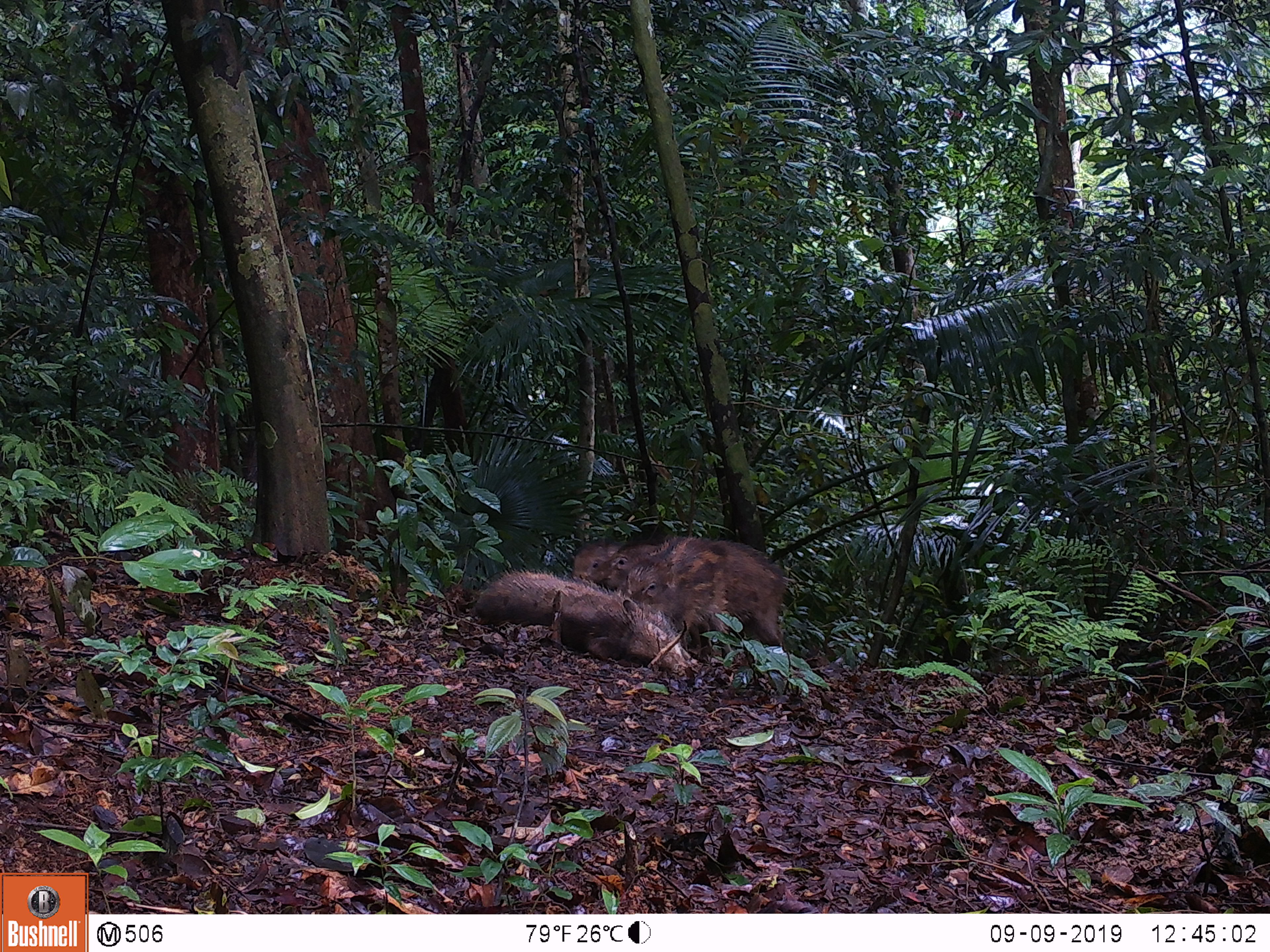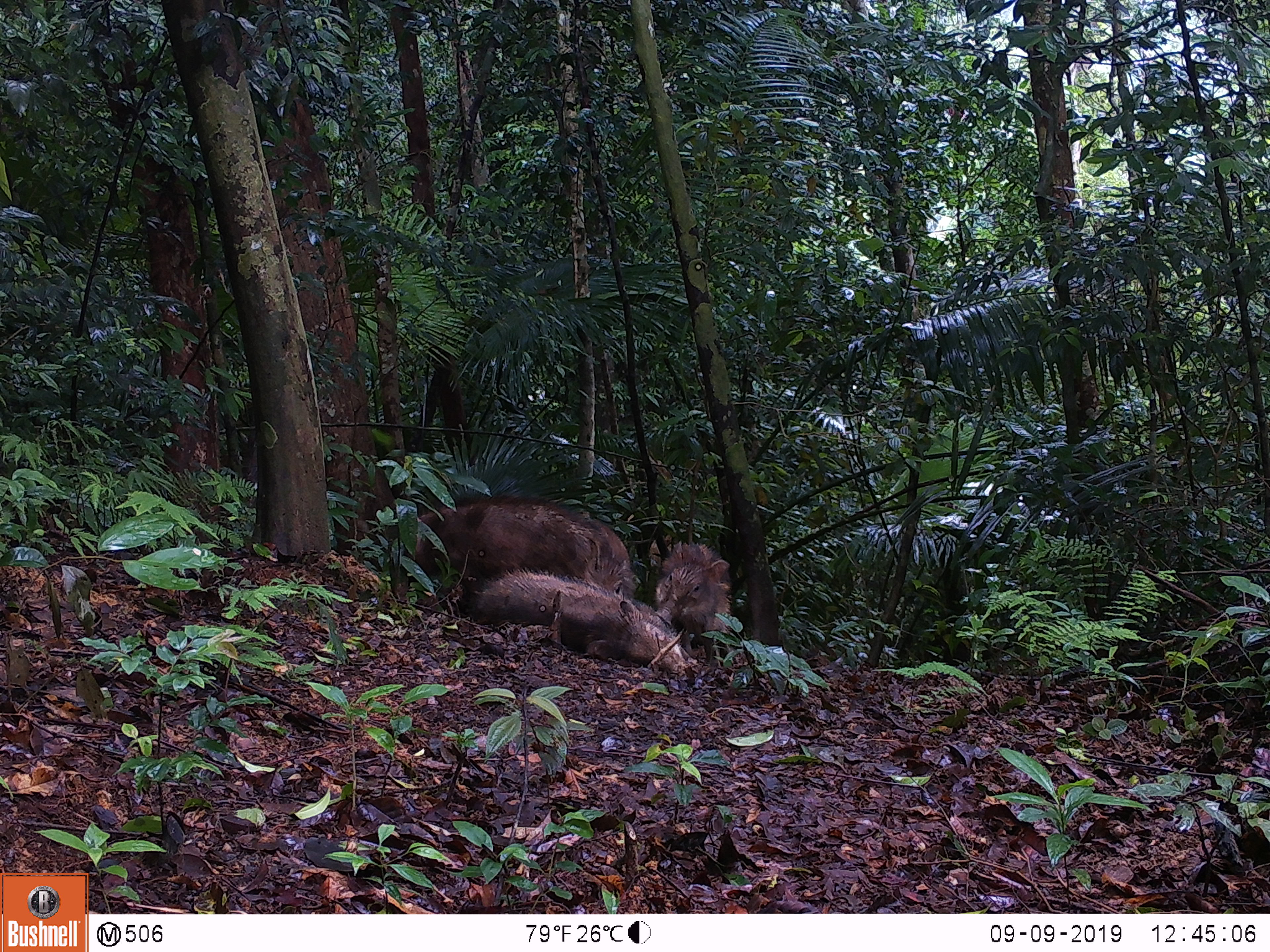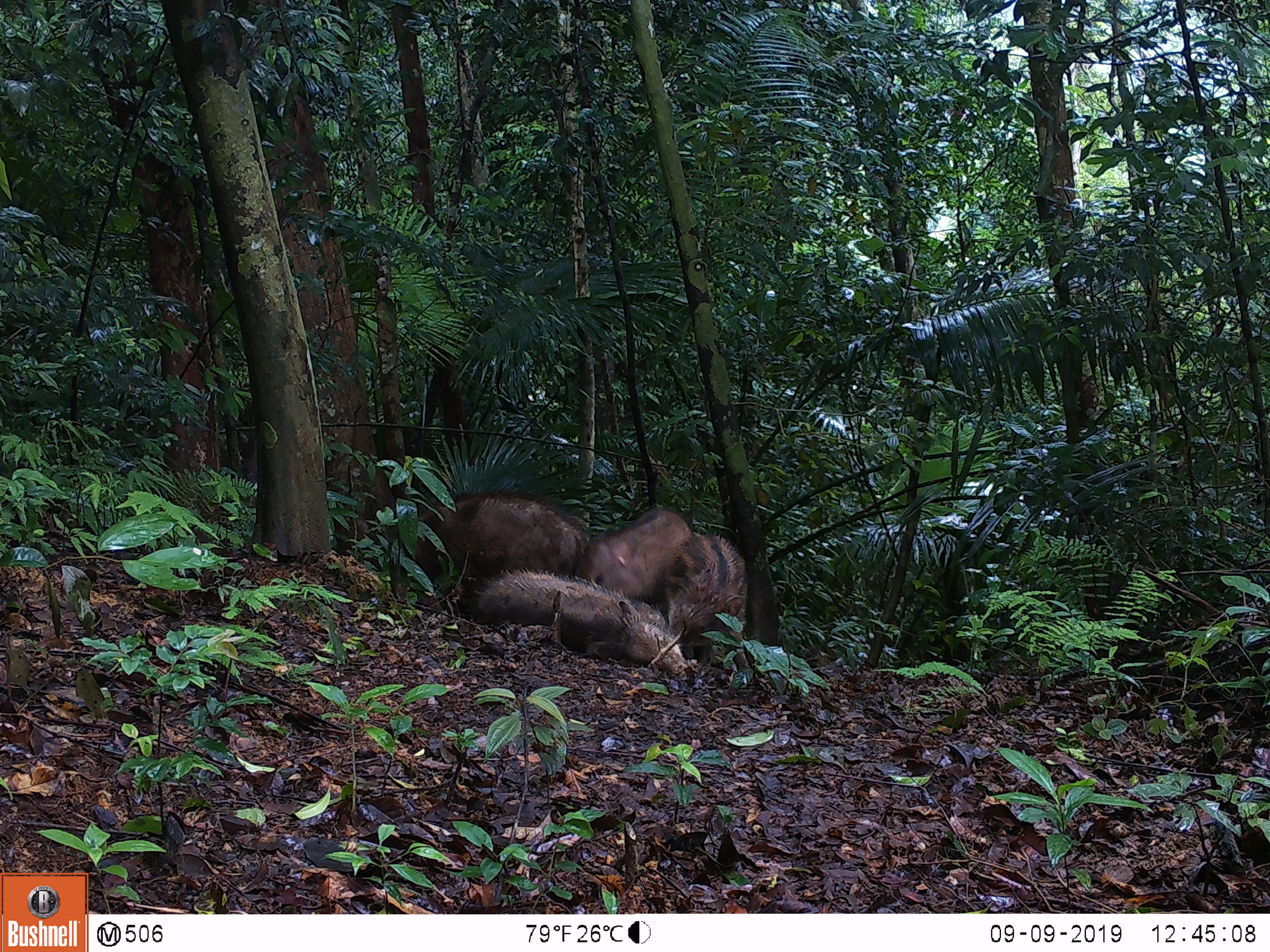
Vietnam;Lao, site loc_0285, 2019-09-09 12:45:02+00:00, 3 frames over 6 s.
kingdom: Animalia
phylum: Chordata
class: Mammalia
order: Artiodactyla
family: Suidae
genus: Sus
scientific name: Sus scrofa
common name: eurasian wild pig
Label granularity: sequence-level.